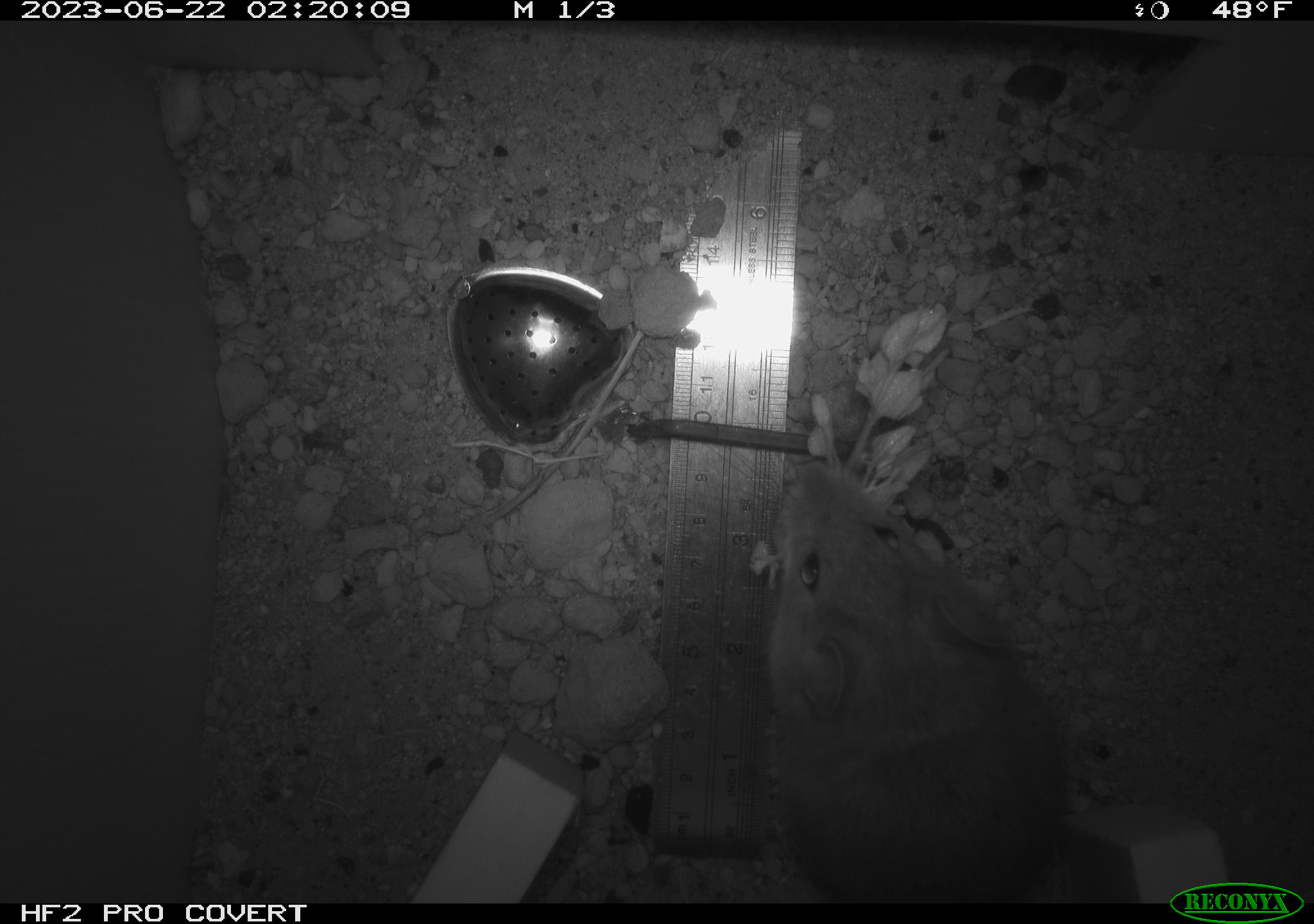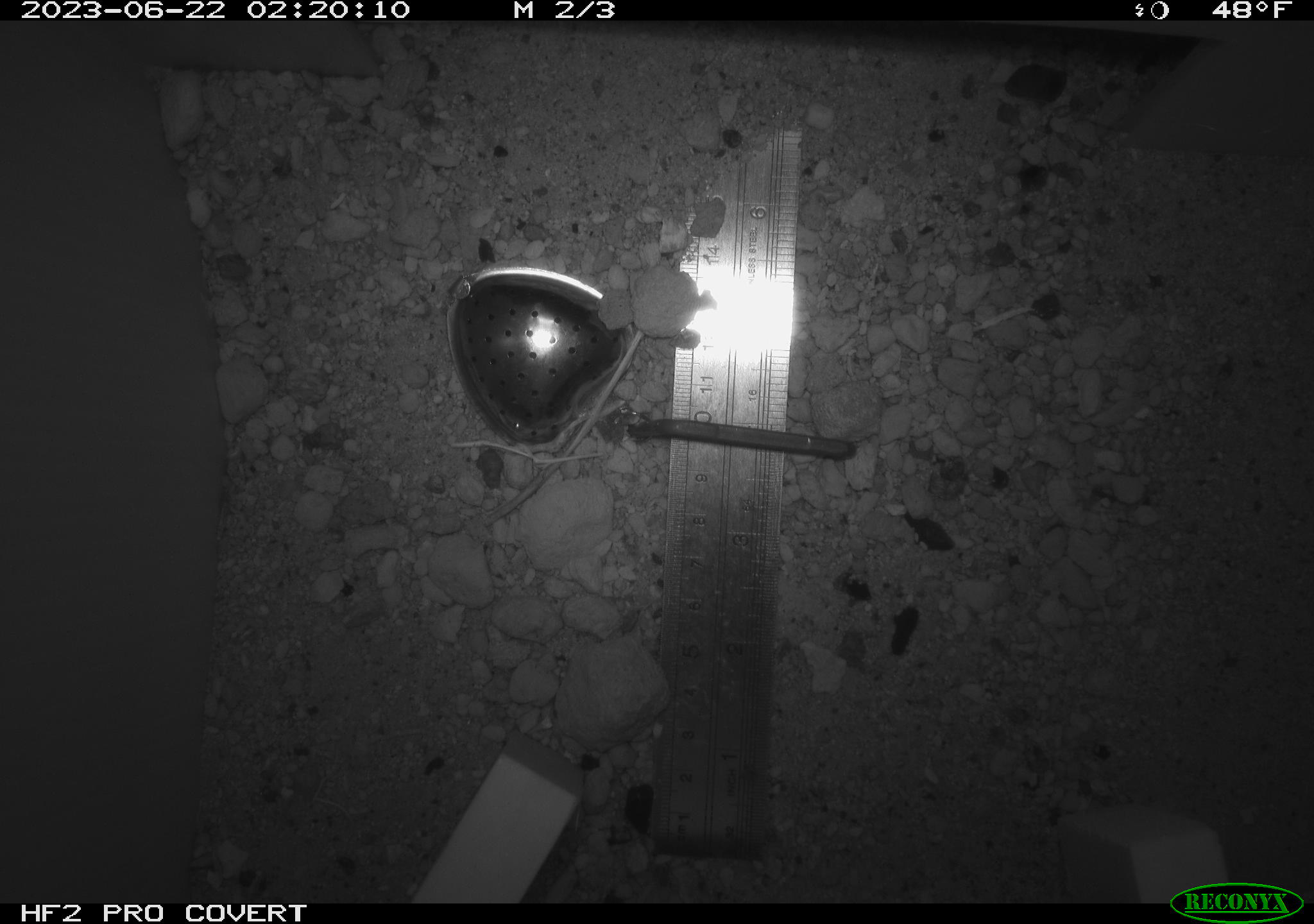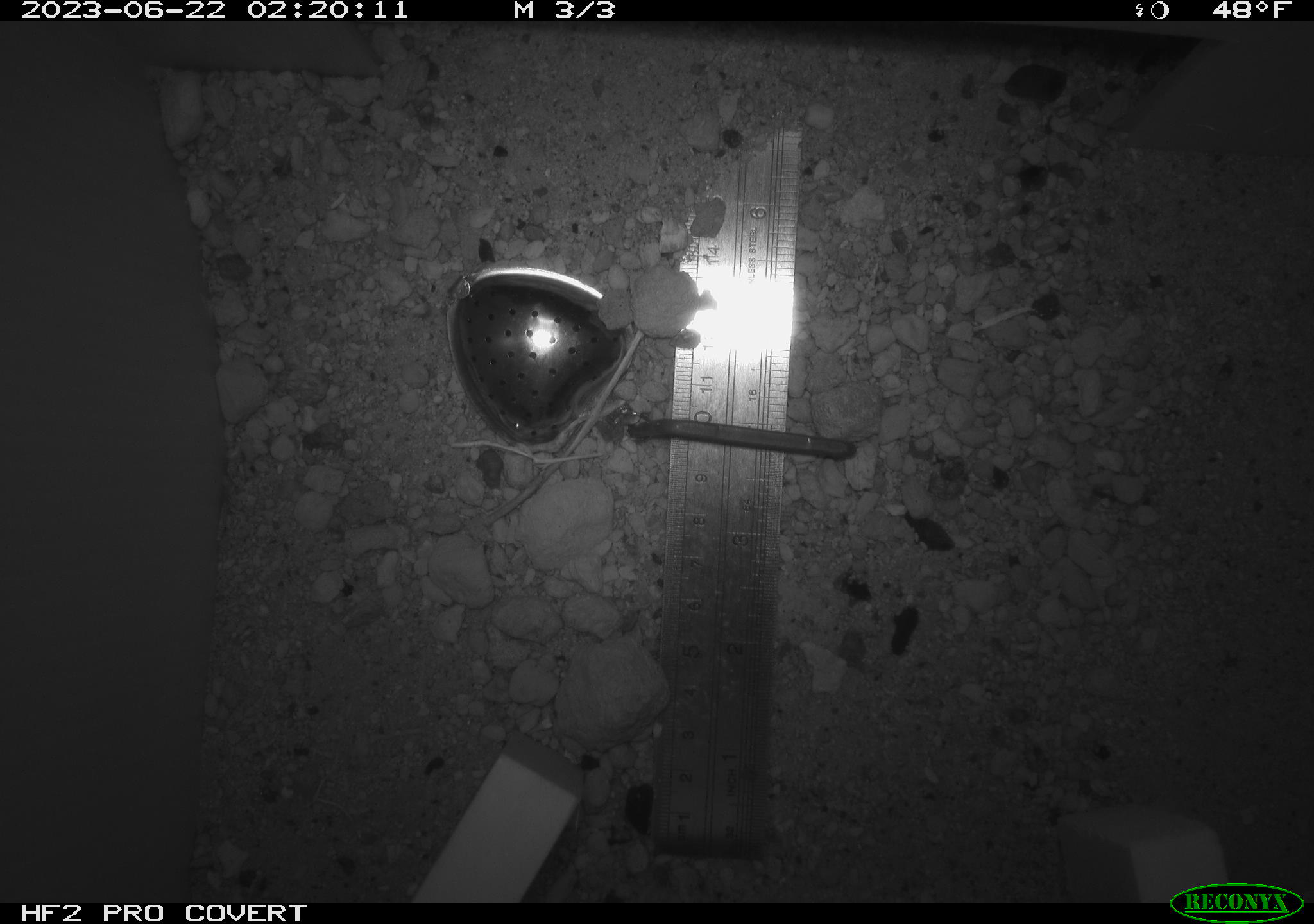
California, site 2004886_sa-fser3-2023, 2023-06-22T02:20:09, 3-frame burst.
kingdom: Animalia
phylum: Chordata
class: Mammalia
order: Rodentia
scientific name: Rodentia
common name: mouse species